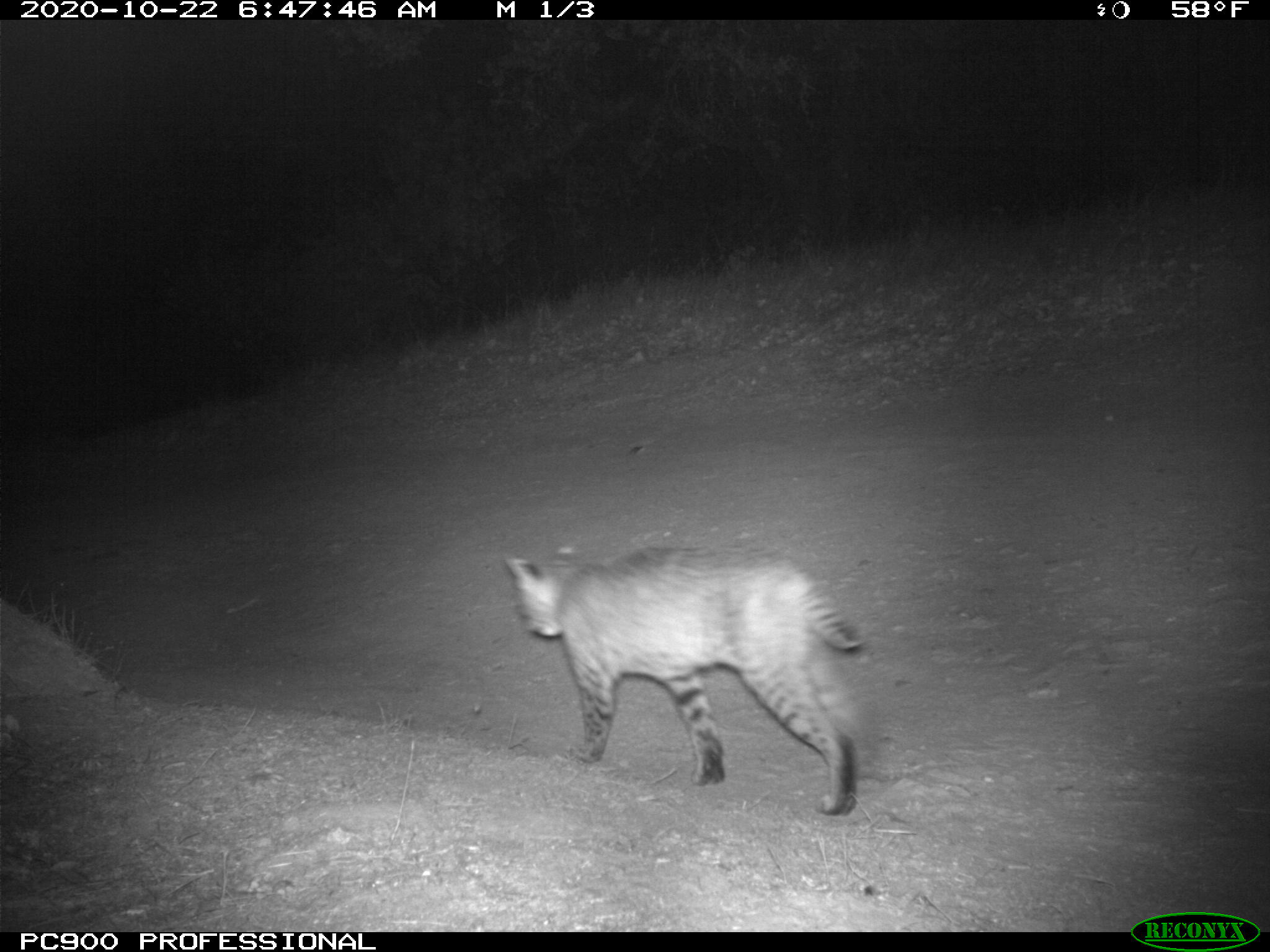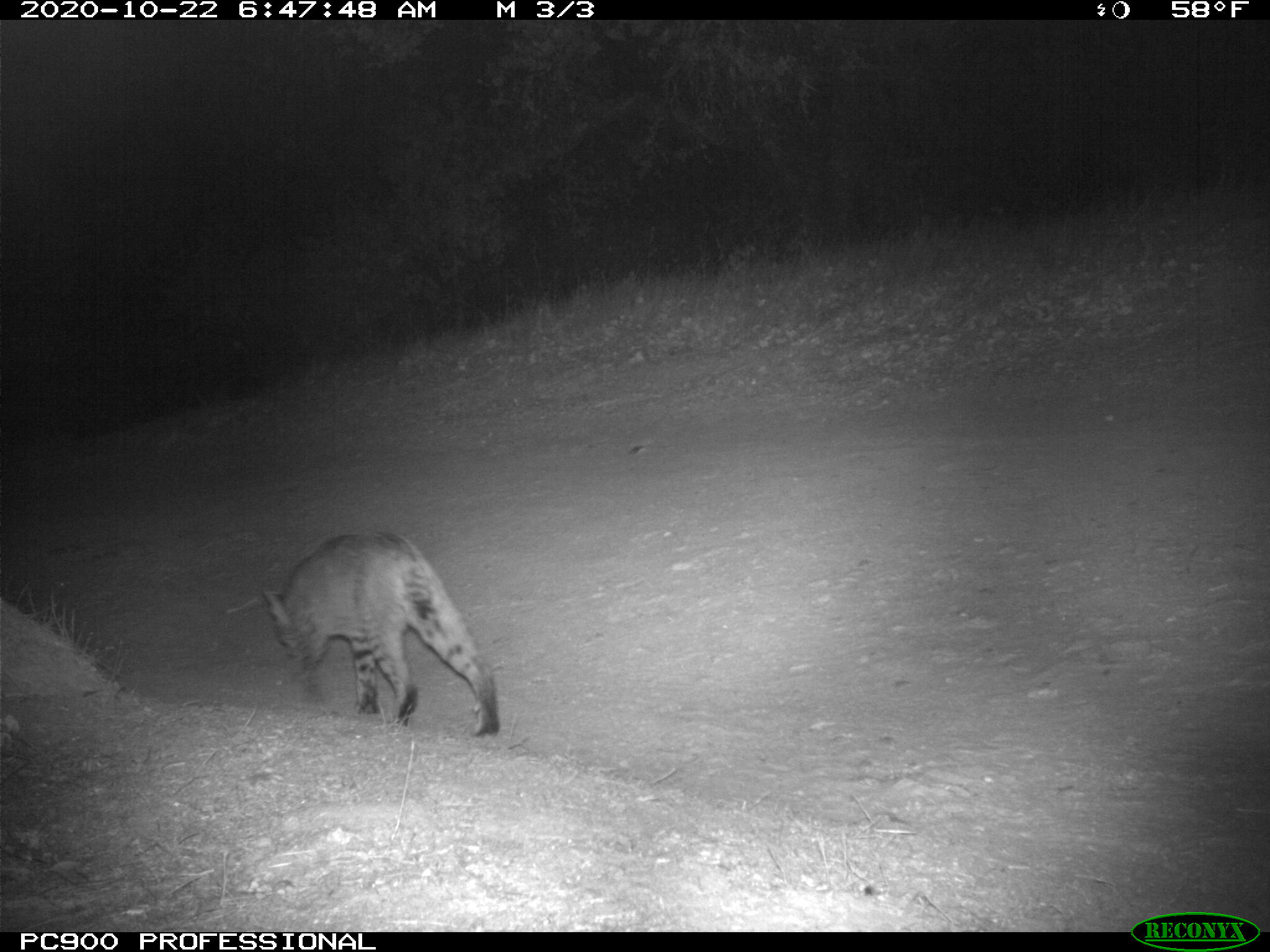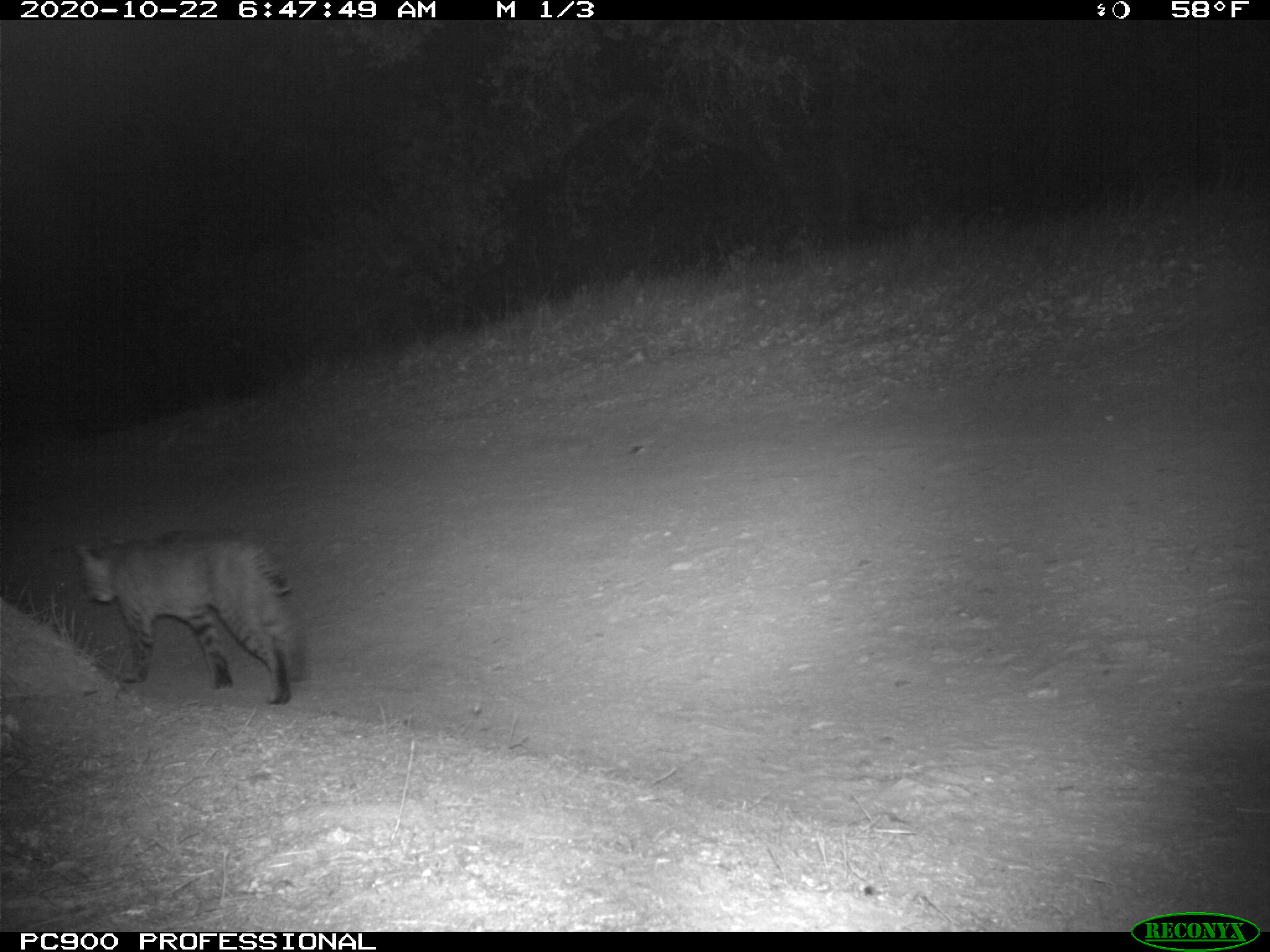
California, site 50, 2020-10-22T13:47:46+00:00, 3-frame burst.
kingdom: Animalia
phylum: Chordata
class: Mammalia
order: Carnivora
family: Felidae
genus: Lynx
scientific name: Lynx rufus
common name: bobcat